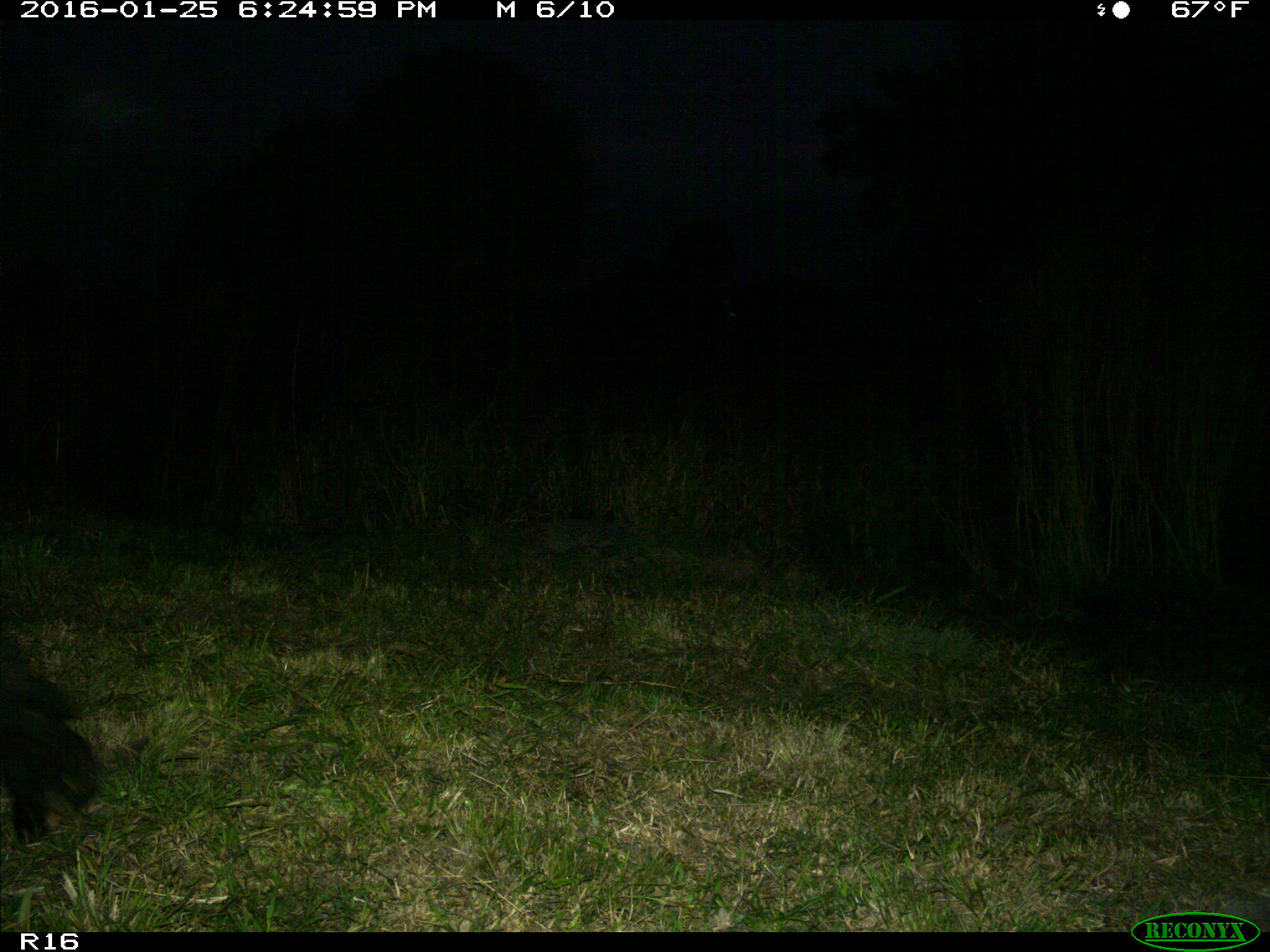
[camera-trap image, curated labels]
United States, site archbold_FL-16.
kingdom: Animalia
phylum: Chordata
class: Mammalia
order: Artiodactyla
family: Bovidae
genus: Bos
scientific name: Bos taurus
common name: domestic cow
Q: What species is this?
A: Bos taurus (domestic cow).